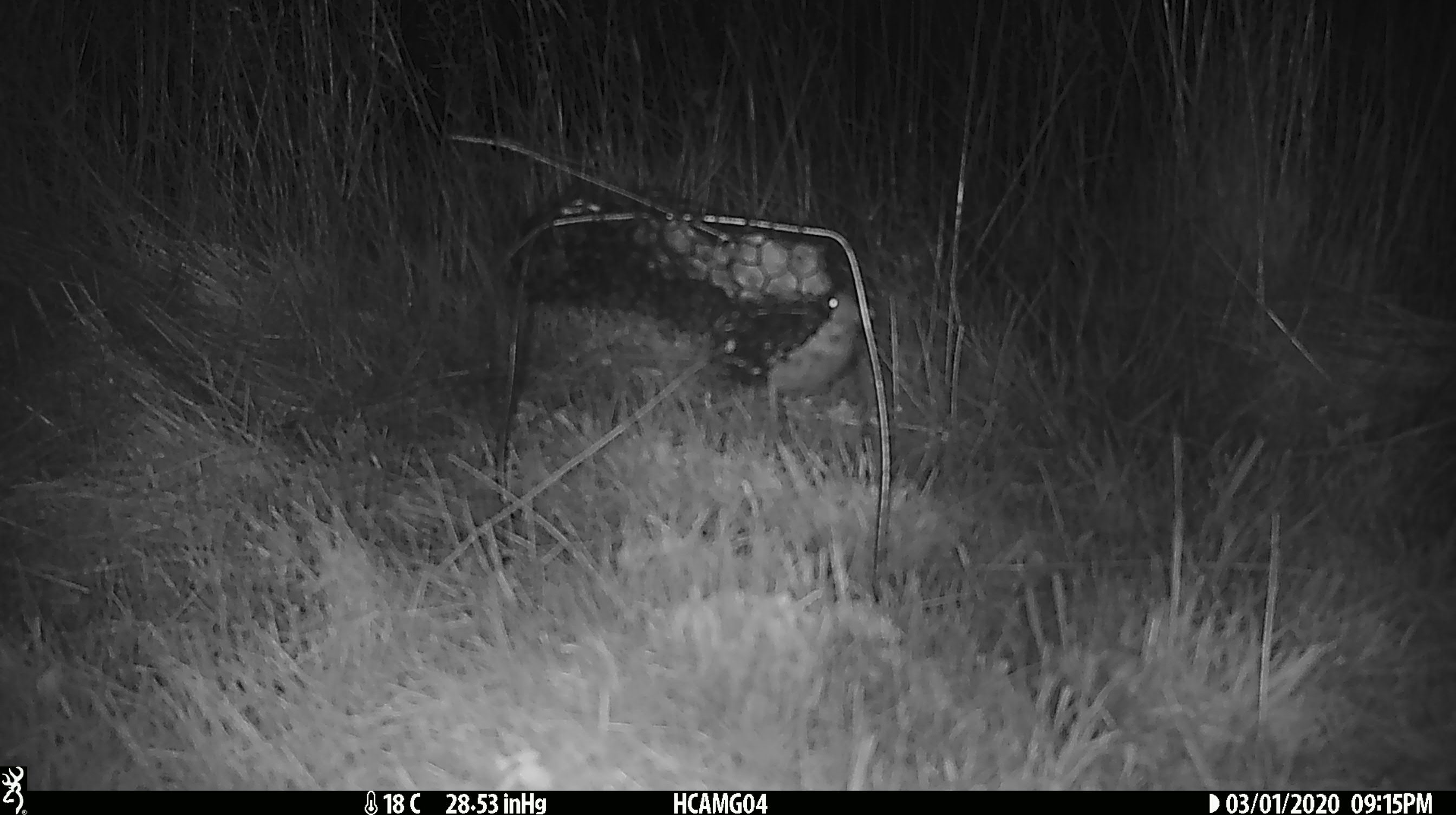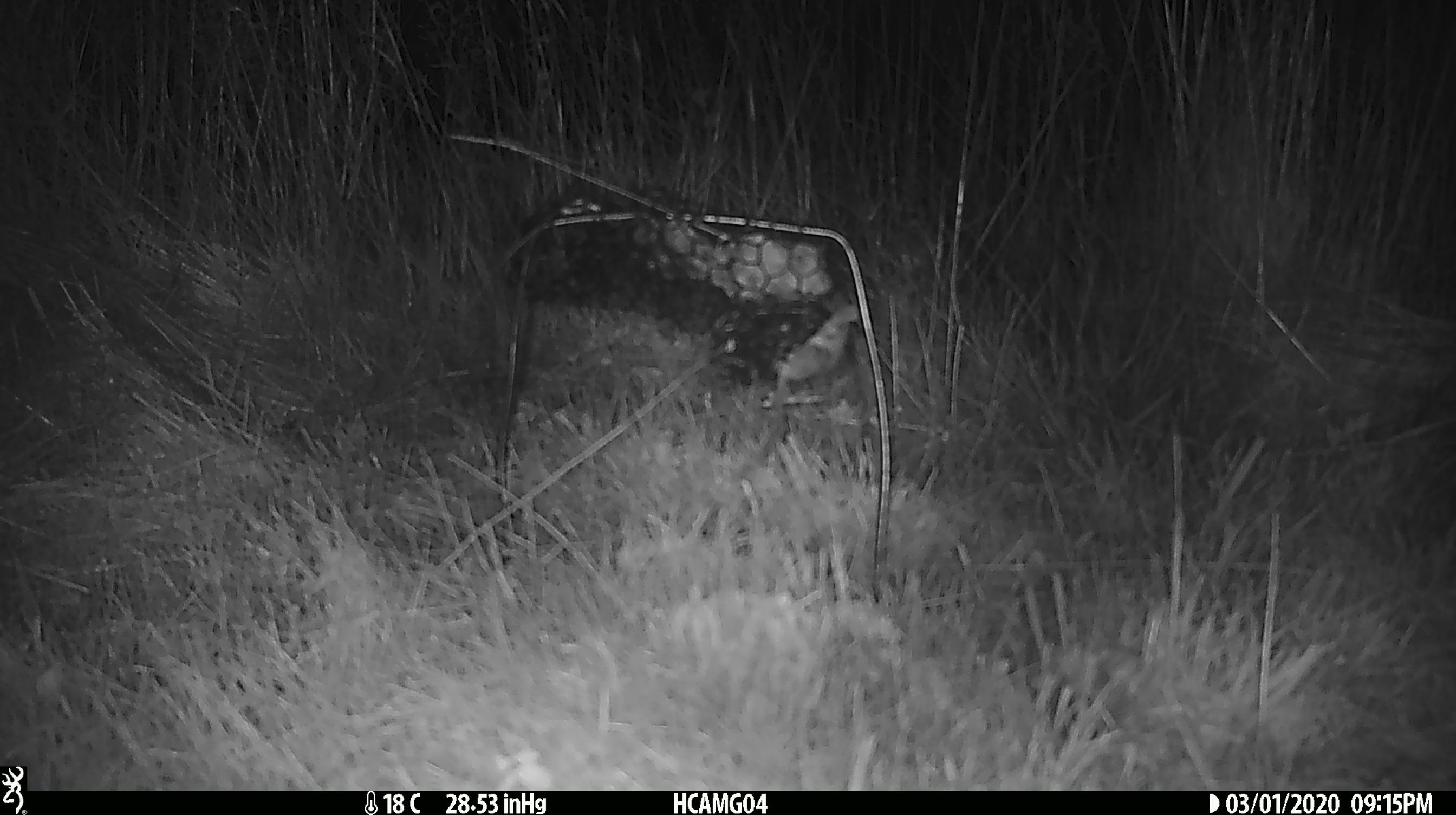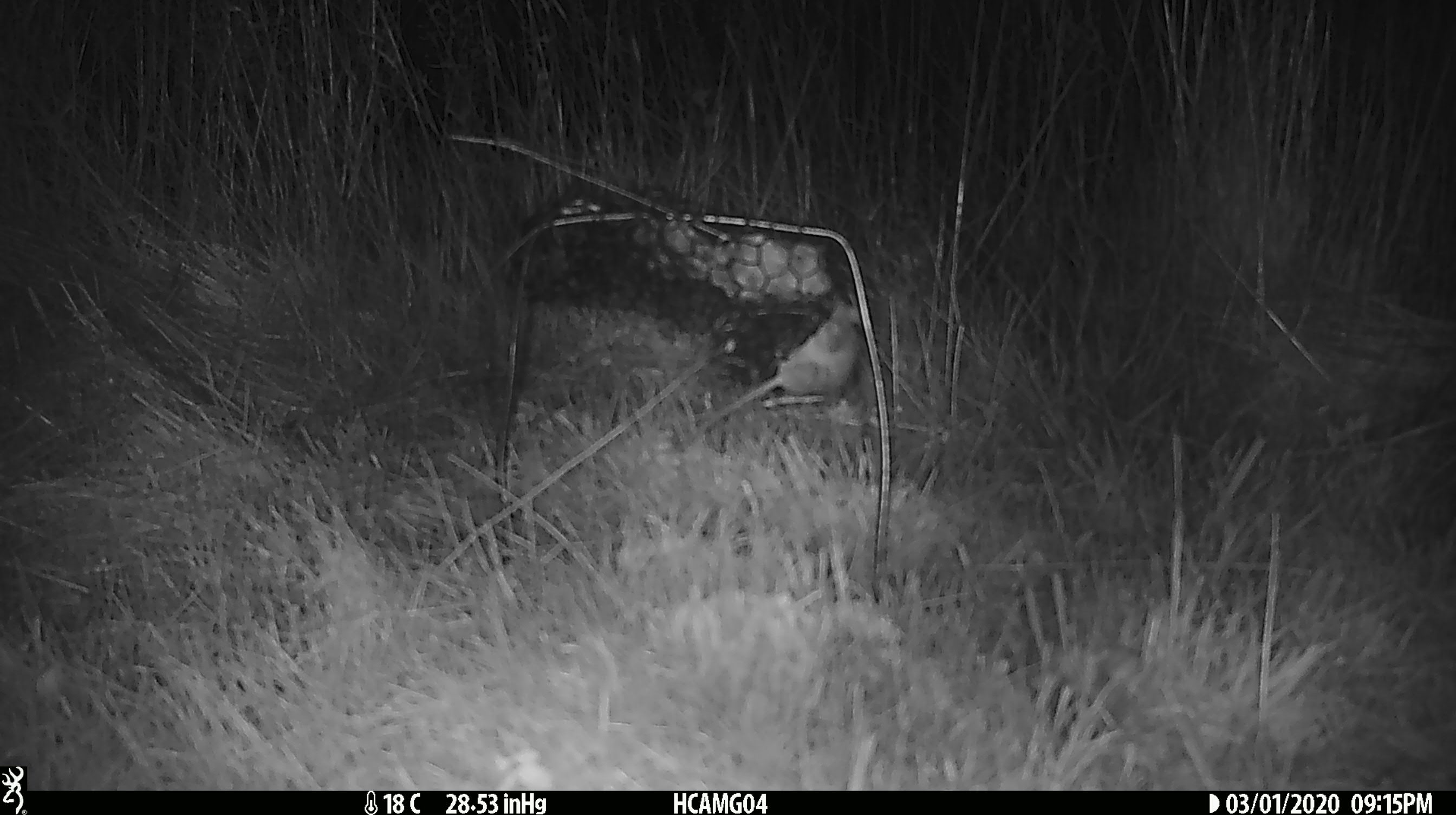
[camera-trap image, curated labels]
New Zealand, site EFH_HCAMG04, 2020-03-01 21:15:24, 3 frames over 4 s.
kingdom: Animalia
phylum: Chordata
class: Mammalia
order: Rodentia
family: Muridae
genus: Mus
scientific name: Mus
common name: mouse